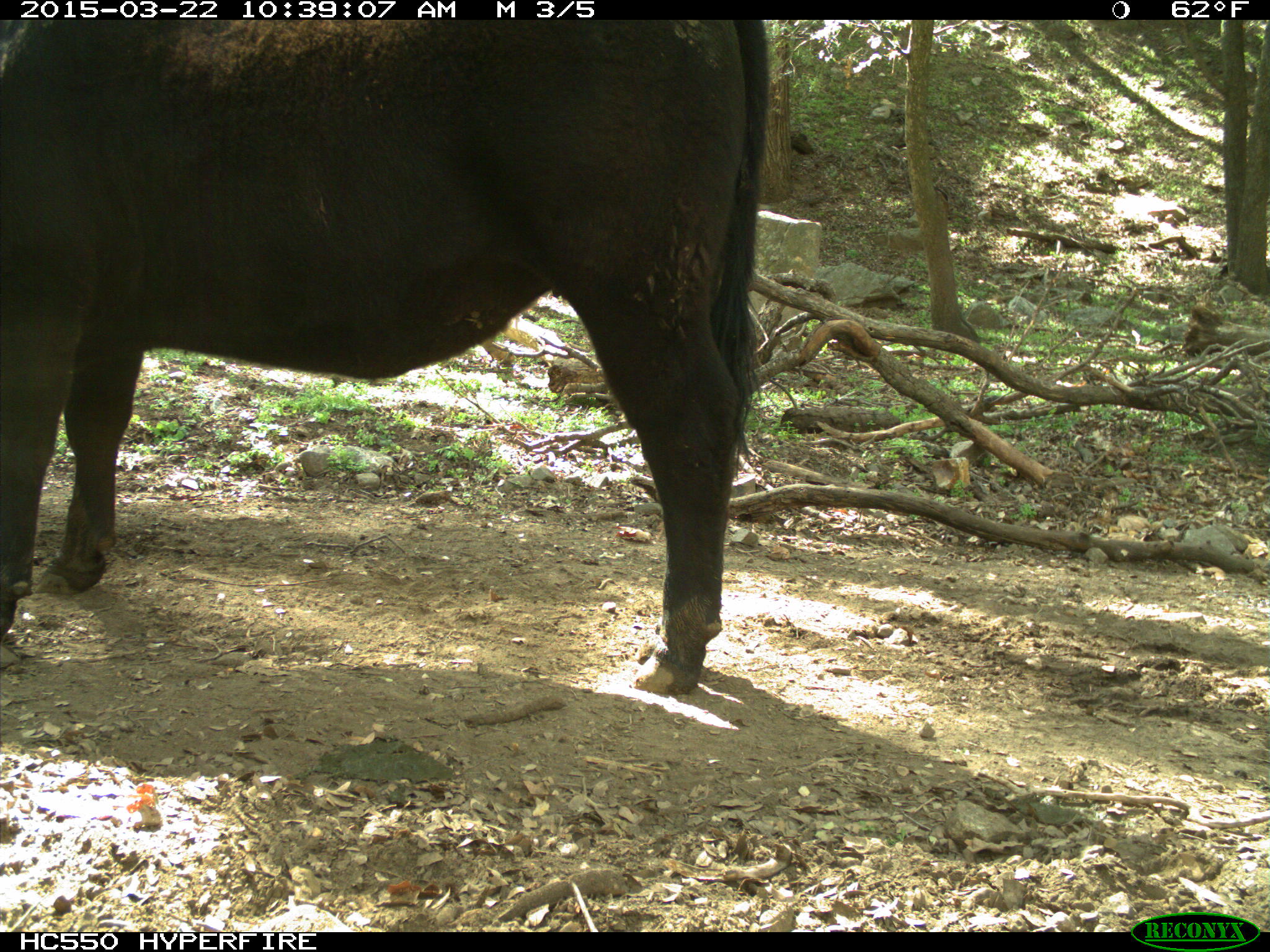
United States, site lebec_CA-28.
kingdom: Animalia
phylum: Chordata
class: Mammalia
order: Artiodactyla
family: Bovidae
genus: Bos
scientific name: Bos taurus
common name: domestic cow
Bos taurus (domestic cow).